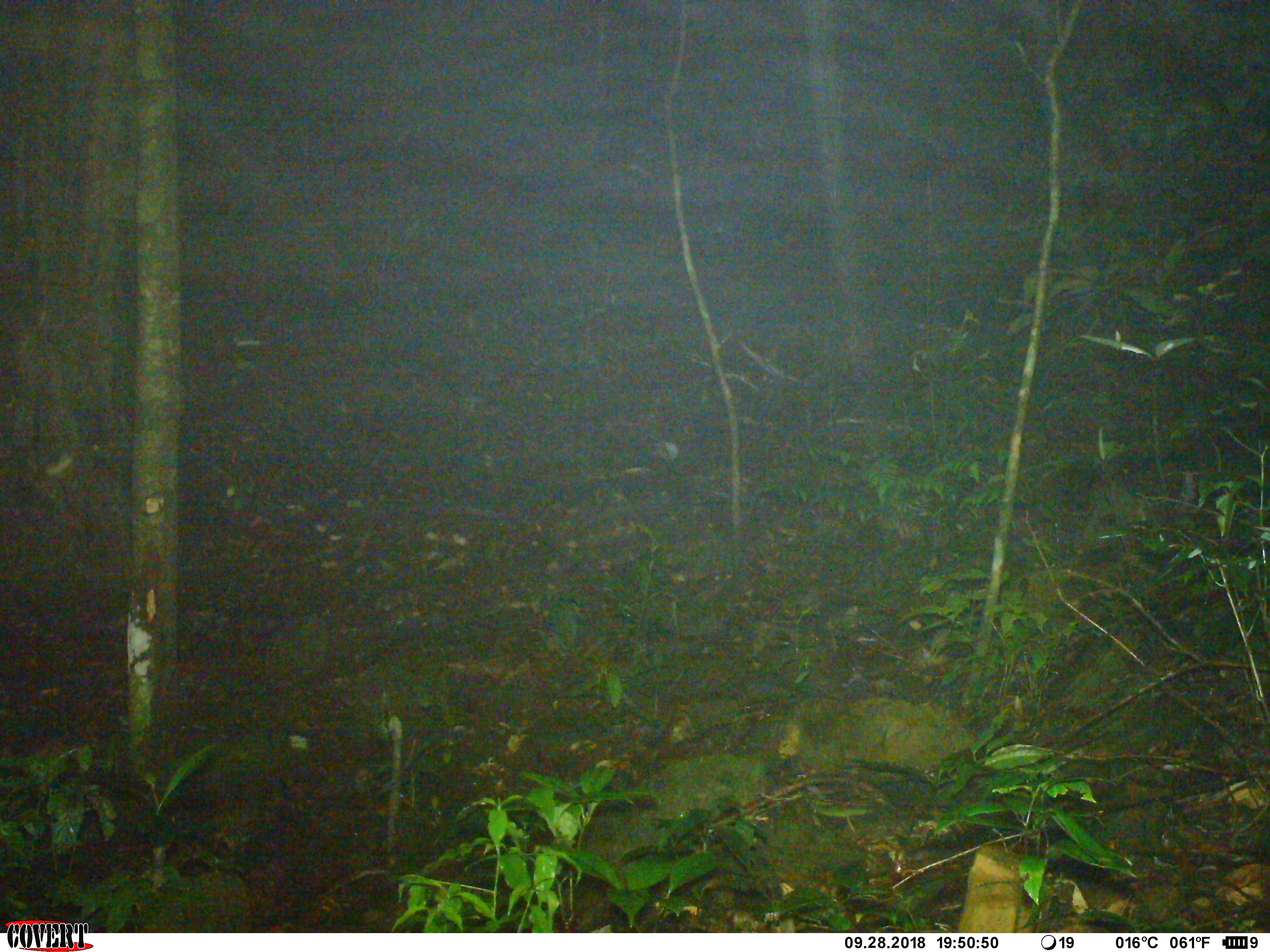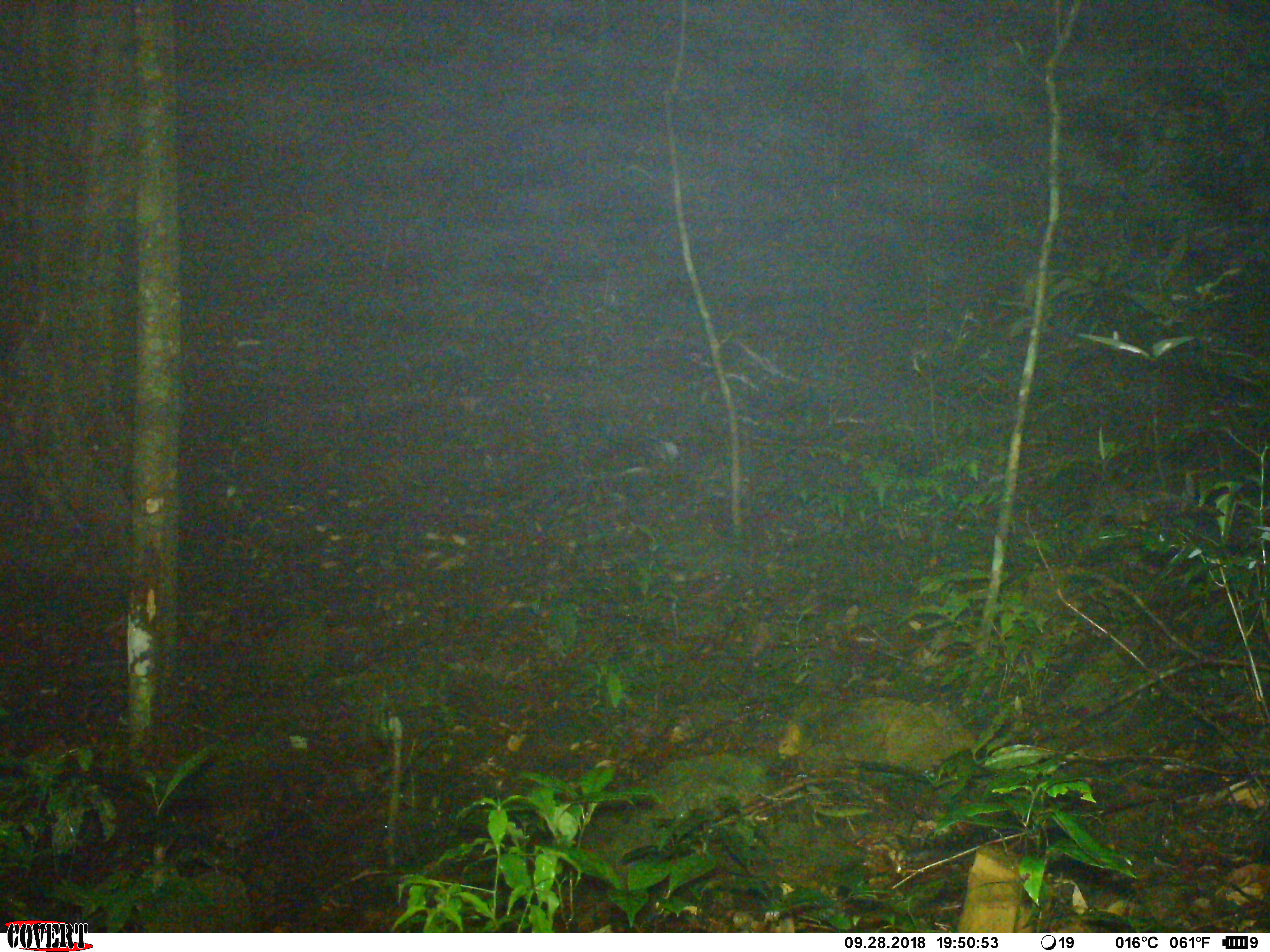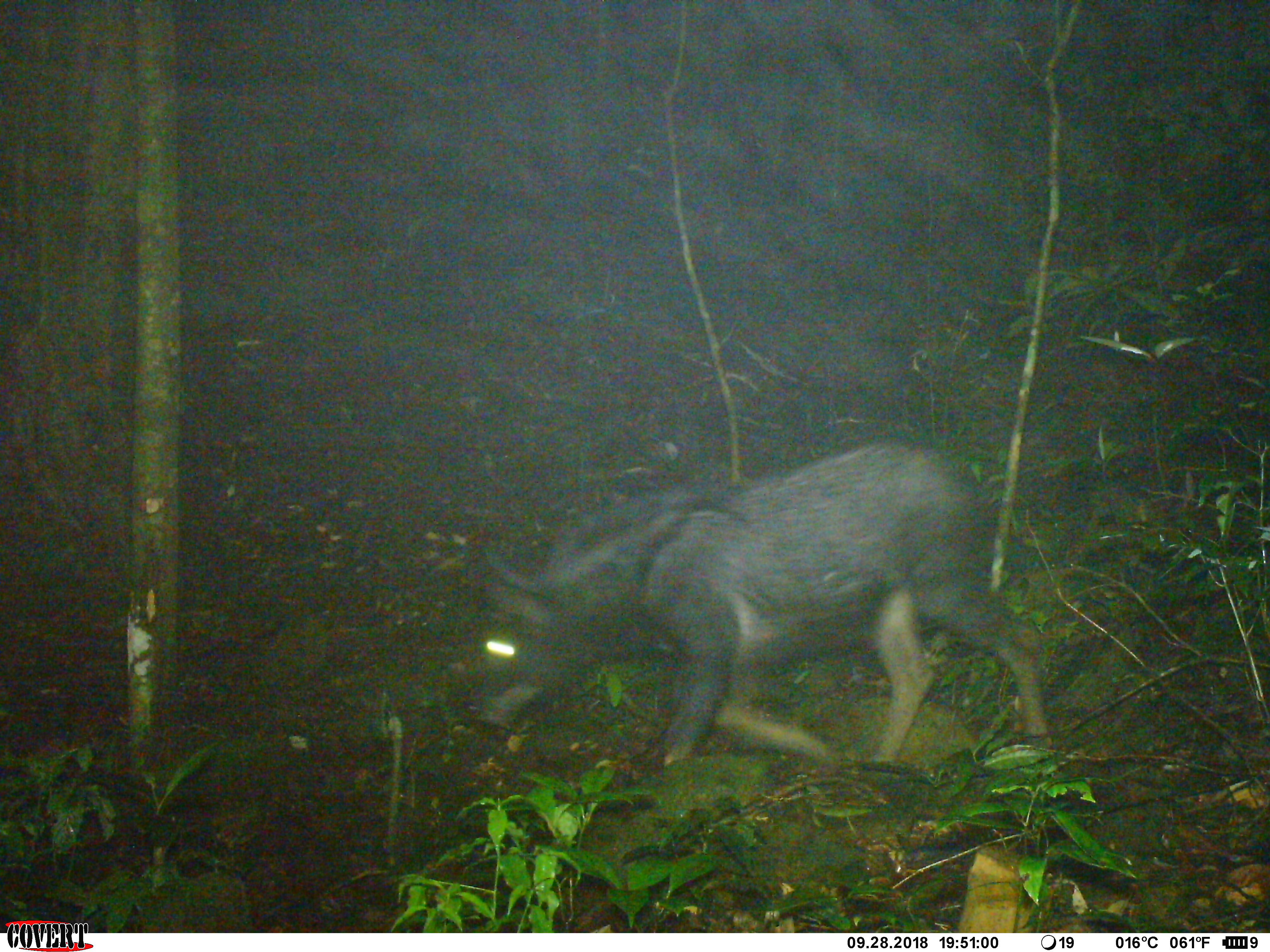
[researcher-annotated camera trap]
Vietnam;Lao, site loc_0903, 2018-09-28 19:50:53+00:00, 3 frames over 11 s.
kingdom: Animalia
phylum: Chordata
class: Mammalia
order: Artiodactyla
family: Bovidae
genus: Capricornis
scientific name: Capricornis sumatraensis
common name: chinese serow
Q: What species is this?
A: Chinese serow (Capricornis sumatraensis).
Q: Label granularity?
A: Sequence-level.